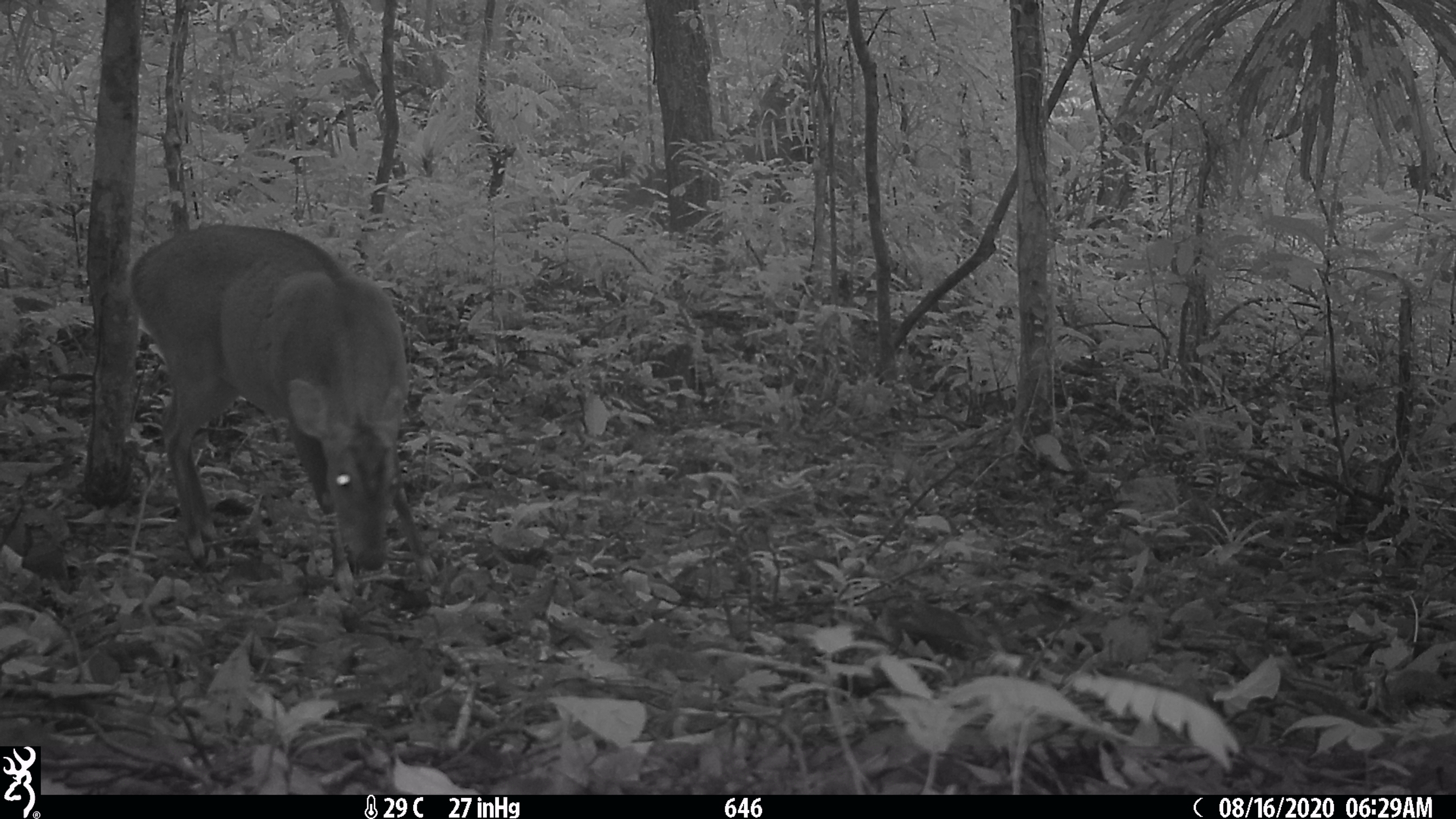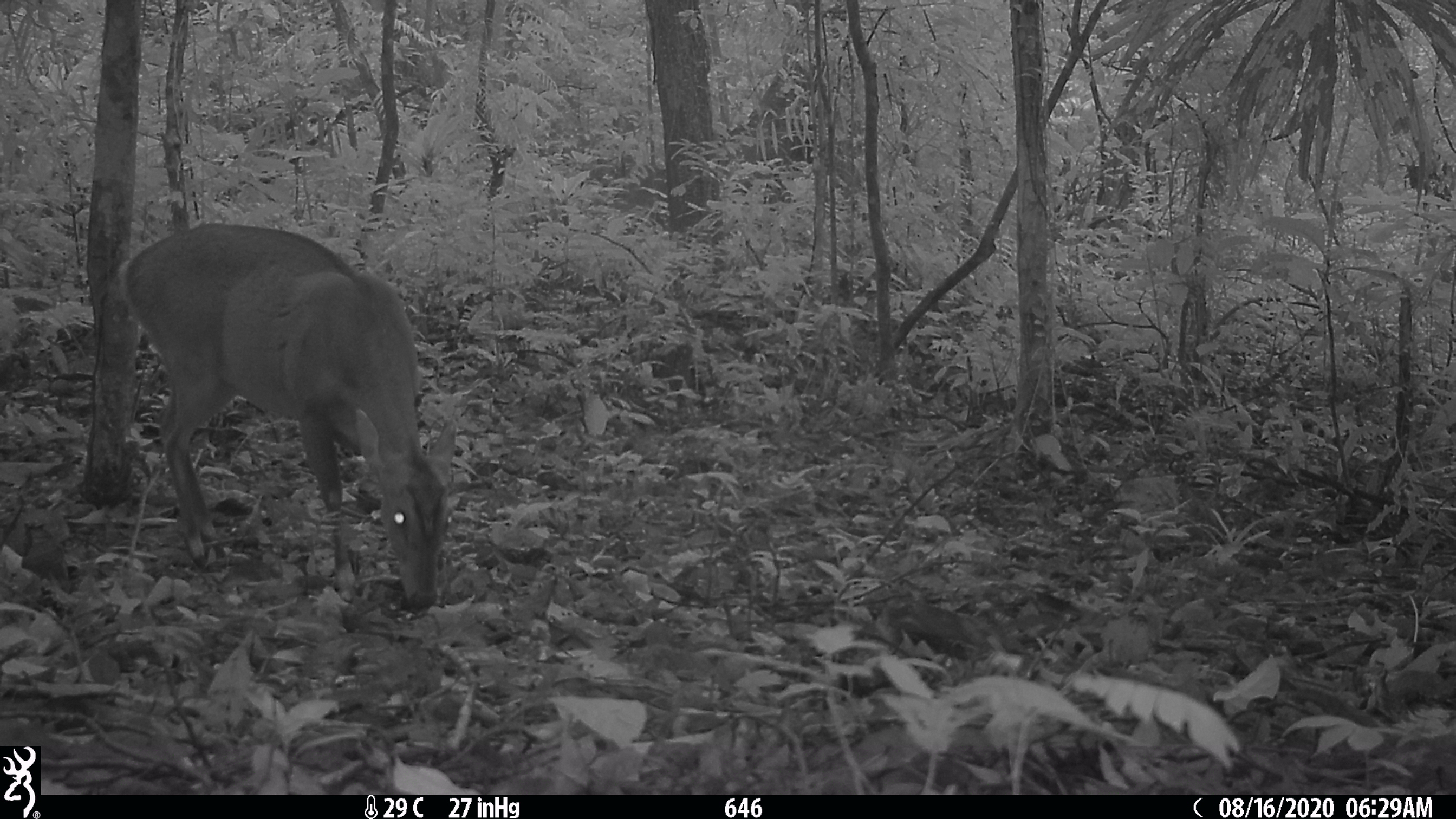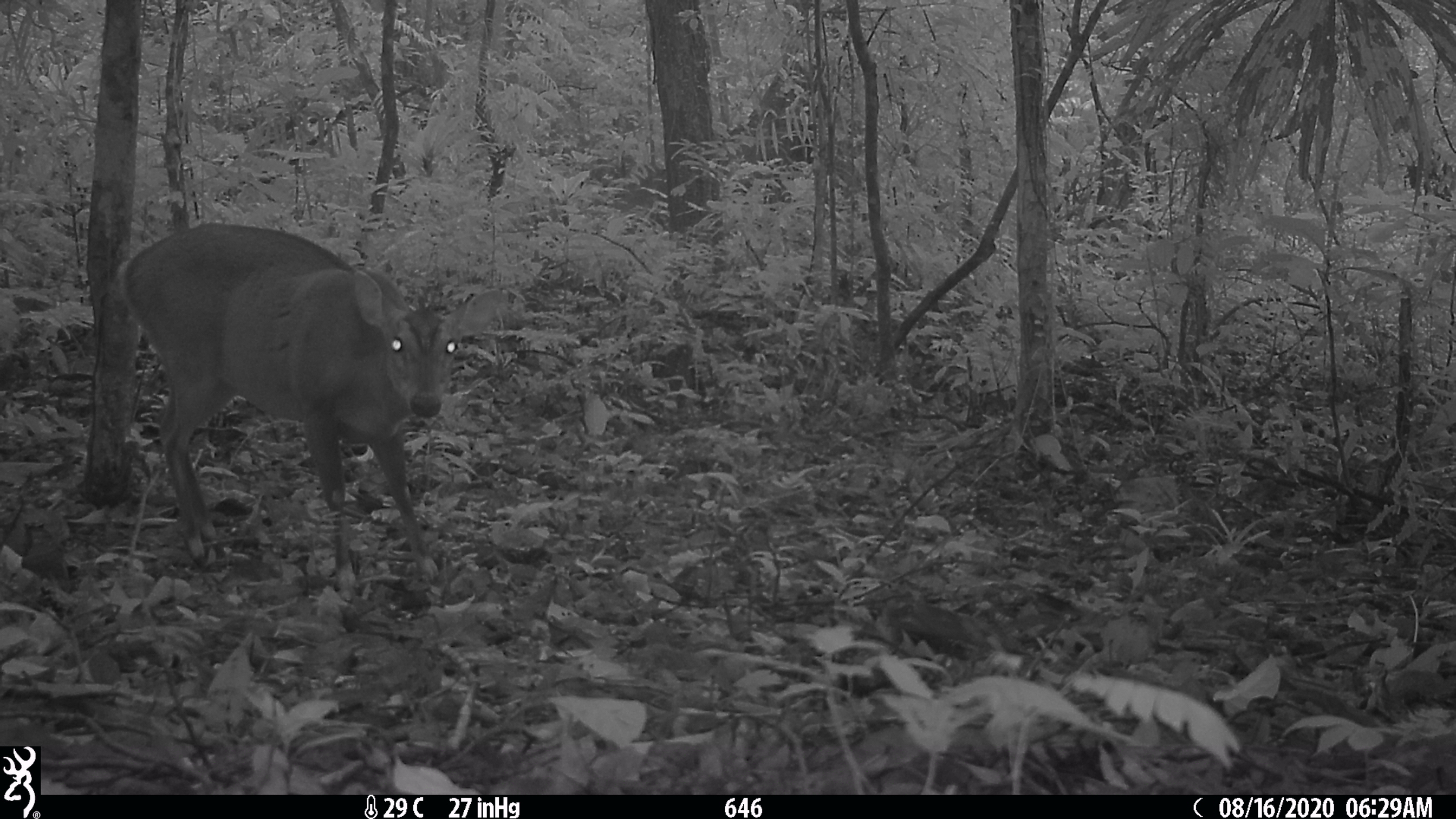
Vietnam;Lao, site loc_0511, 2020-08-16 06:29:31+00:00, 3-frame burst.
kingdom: Animalia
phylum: Chordata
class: Mammalia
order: Artiodactyla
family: Cervidae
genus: Muntiacus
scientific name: Muntiacus vuquangensis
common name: large-antlered muntjac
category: large antlered muntjac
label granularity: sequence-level